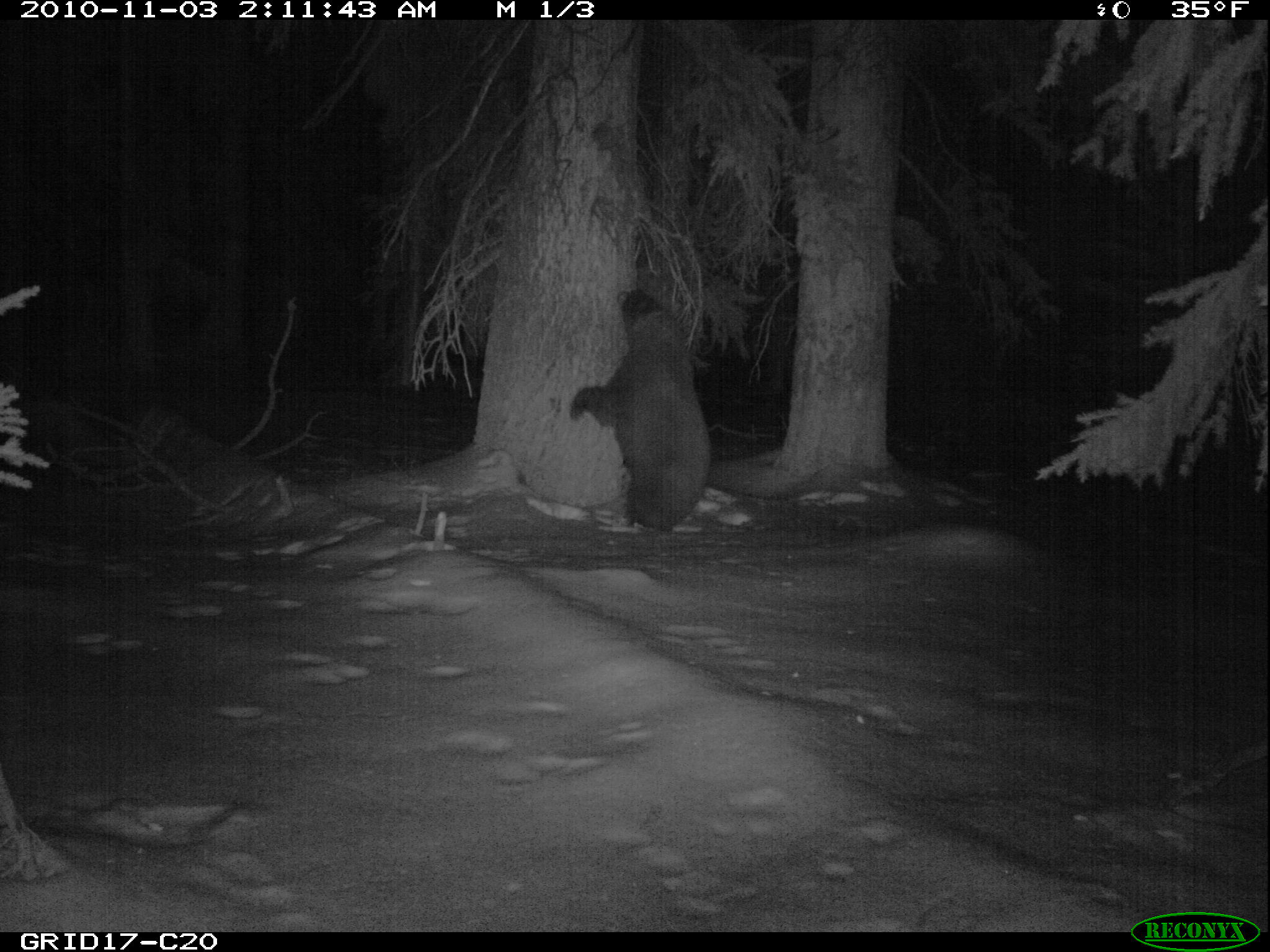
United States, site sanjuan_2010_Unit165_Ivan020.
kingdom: Animalia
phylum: Chordata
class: Mammalia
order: Carnivora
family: Ursidae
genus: Ursus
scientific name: Ursus americanus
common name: american black bear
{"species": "Ursus americanus (american black bear)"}